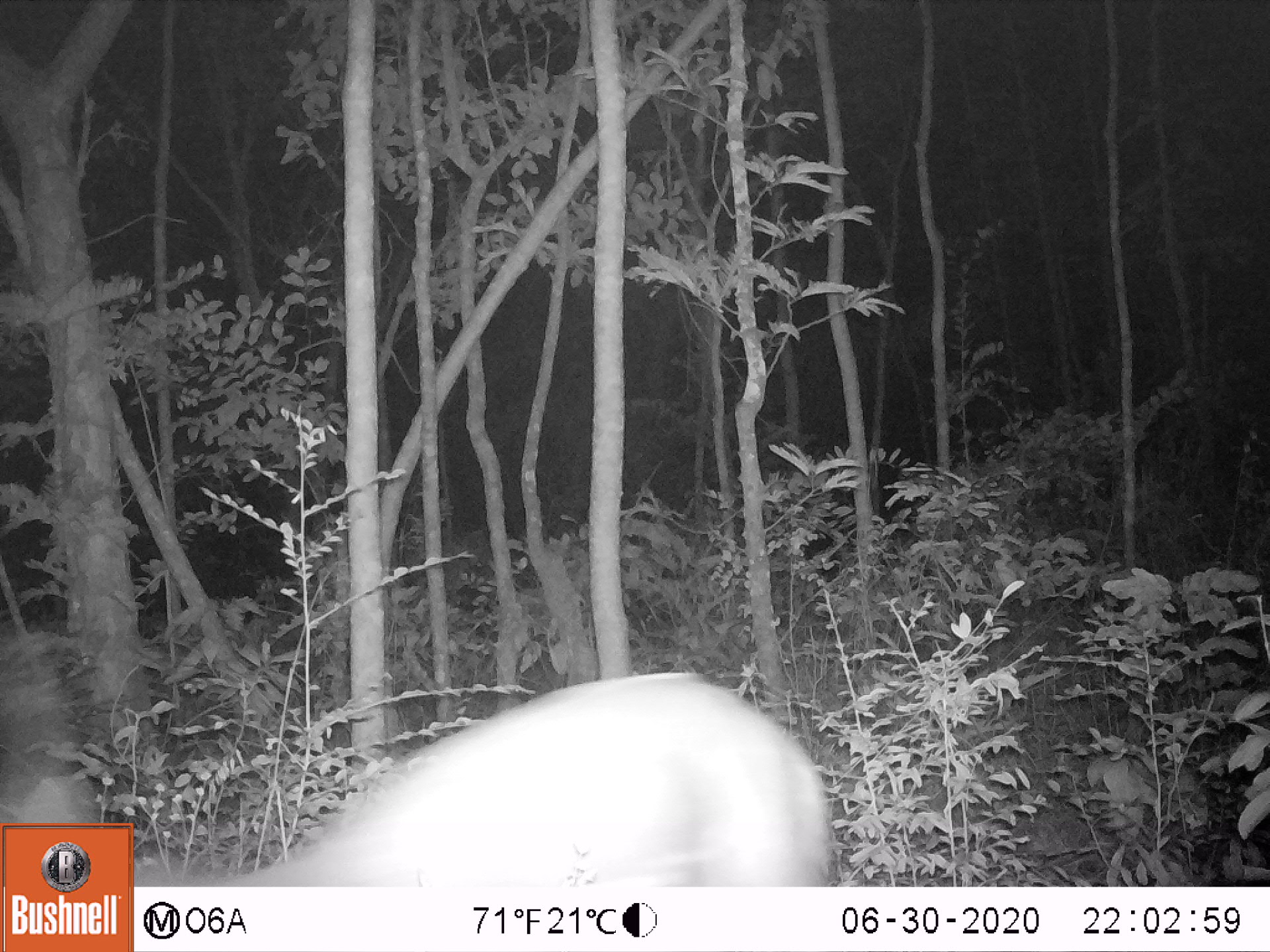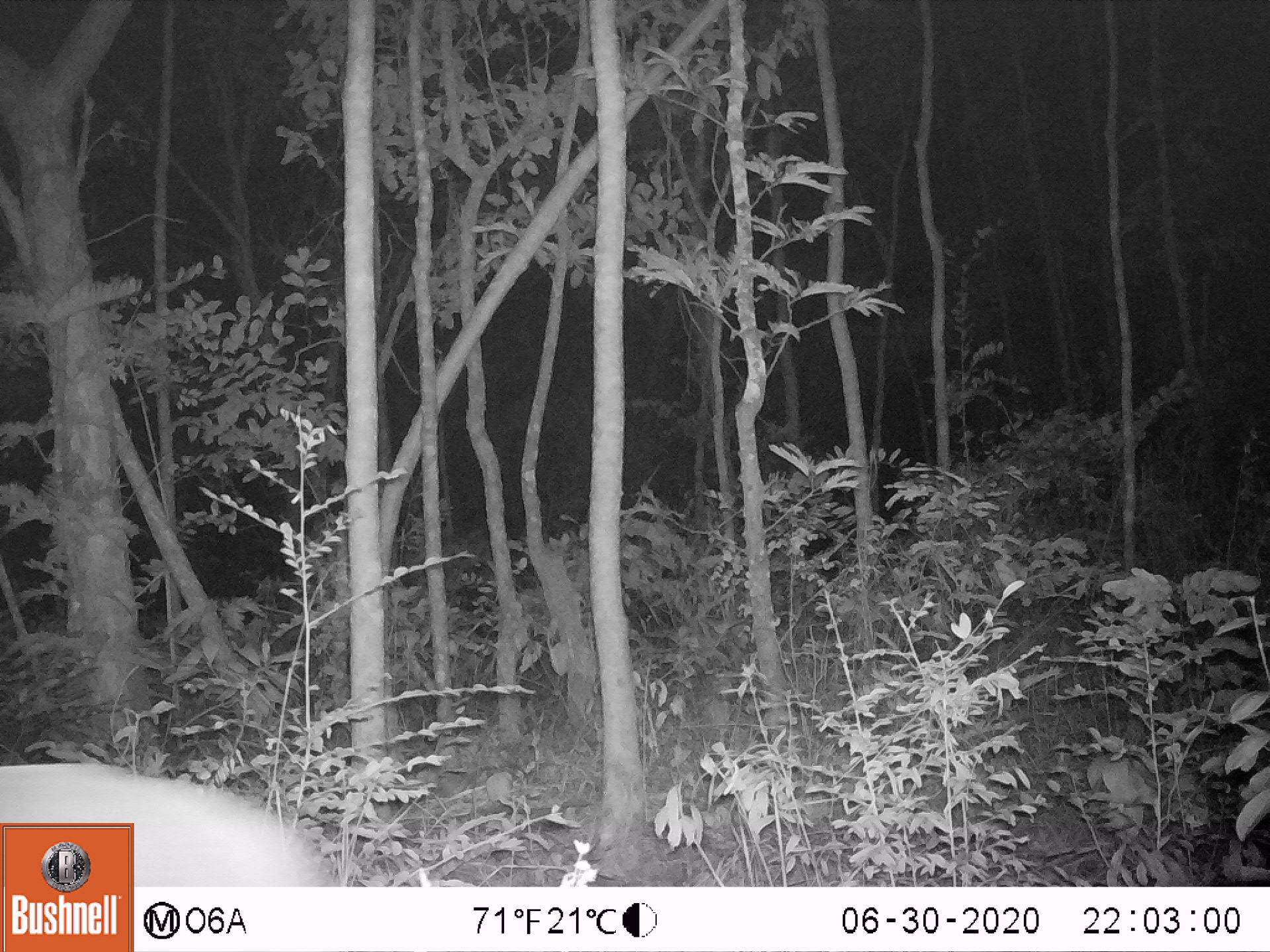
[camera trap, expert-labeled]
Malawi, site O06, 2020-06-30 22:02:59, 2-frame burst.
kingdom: Animalia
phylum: Chordata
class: Mammalia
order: Artiodactyla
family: Bovidae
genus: Tragelaphus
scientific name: Tragelaphus sylvaticus sylvaticus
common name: cape bushbuck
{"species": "cape bushbuck (Tragelaphus sylvaticus sylvaticus)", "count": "1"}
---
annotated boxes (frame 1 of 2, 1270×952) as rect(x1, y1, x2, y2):
cape bushbuck: rect(136, 666, 835, 885)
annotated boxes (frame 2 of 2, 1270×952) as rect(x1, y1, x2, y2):
cape bushbuck: rect(135, 770, 340, 886)